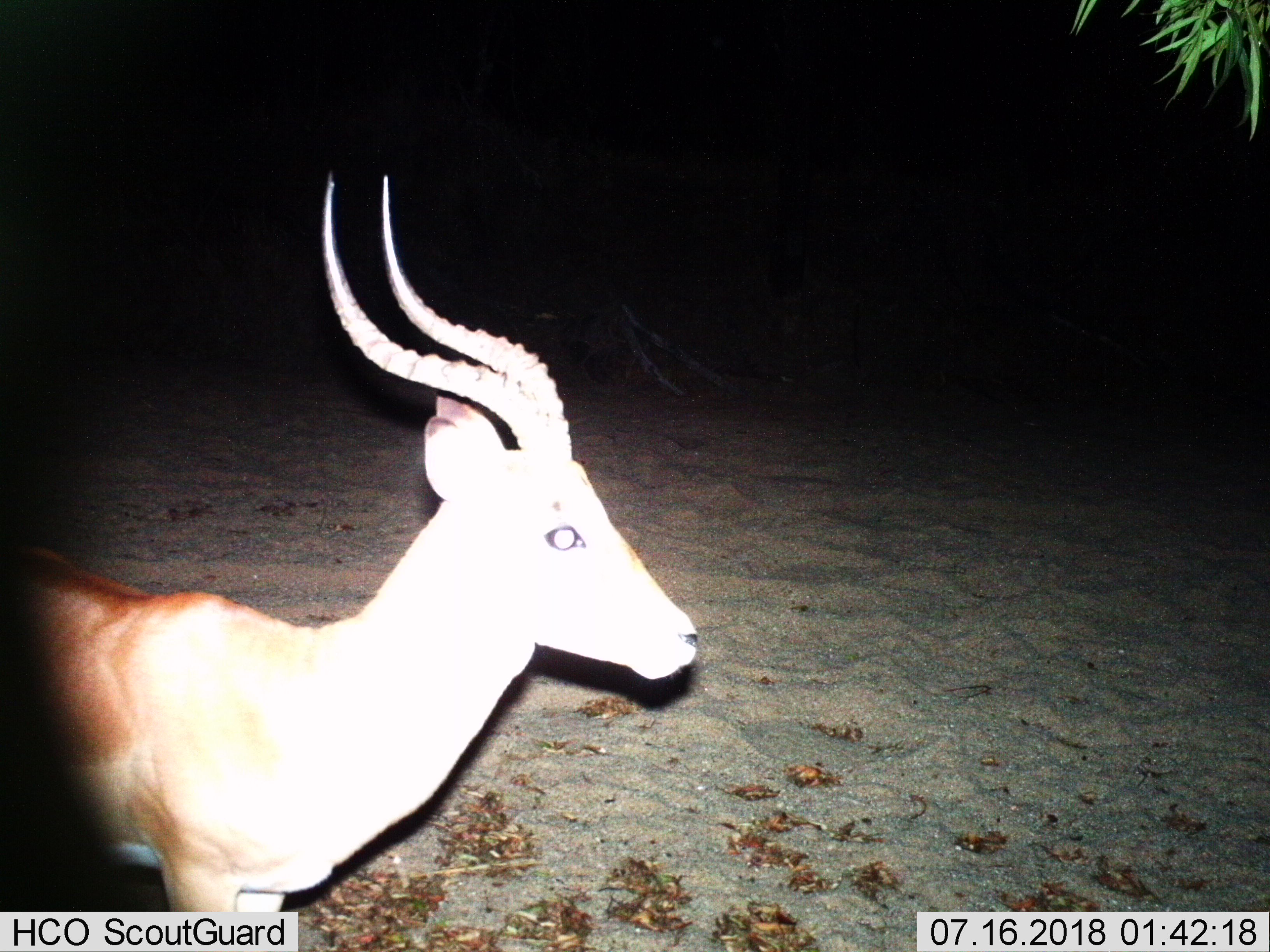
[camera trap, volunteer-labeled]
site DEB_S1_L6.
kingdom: Animalia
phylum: Chordata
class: Mammalia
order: Artiodactyla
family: Bovidae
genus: Aepyceros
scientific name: Aepyceros melampus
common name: impala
Impala (Aepyceros melampus), count 1. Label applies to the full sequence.